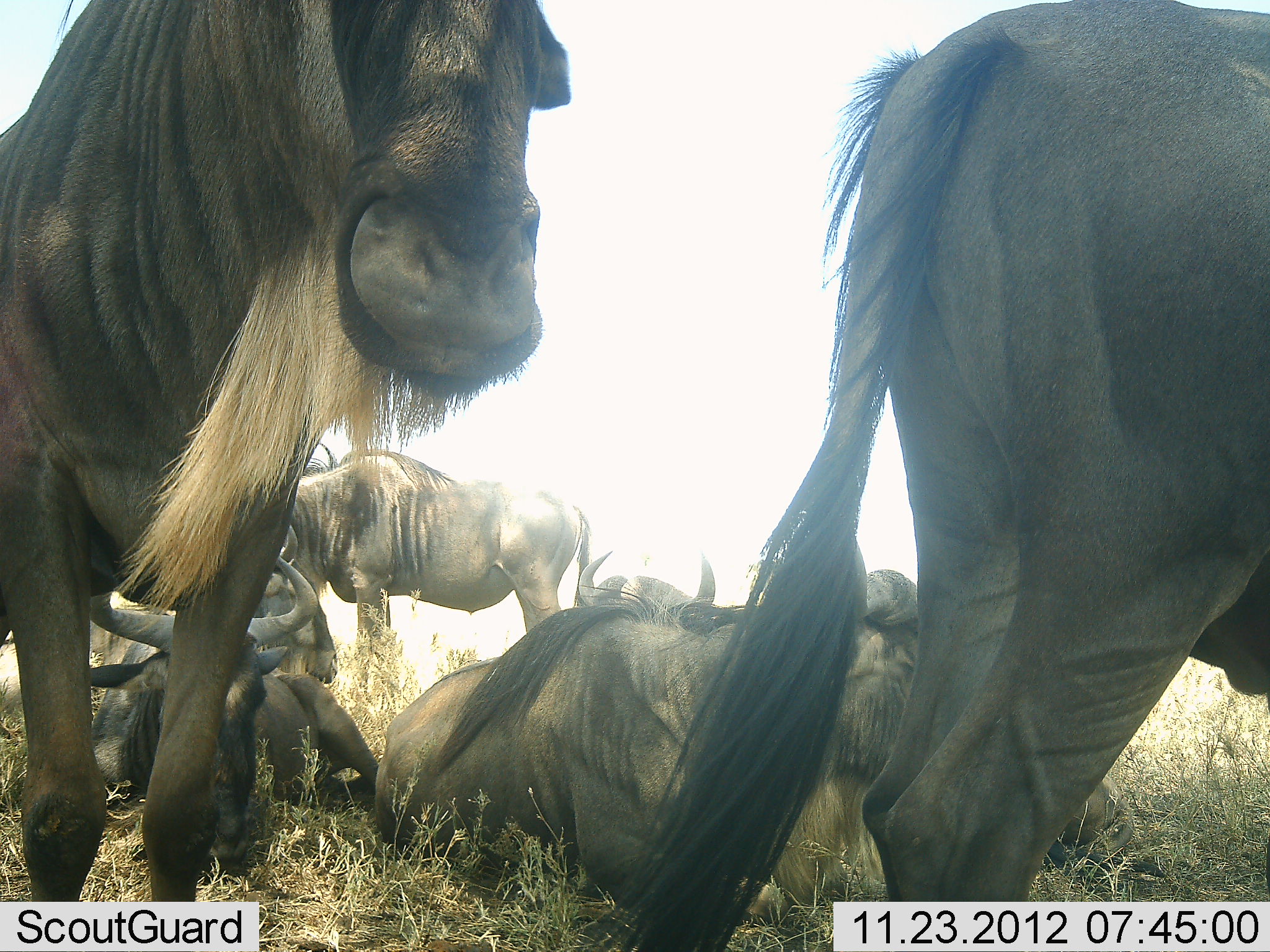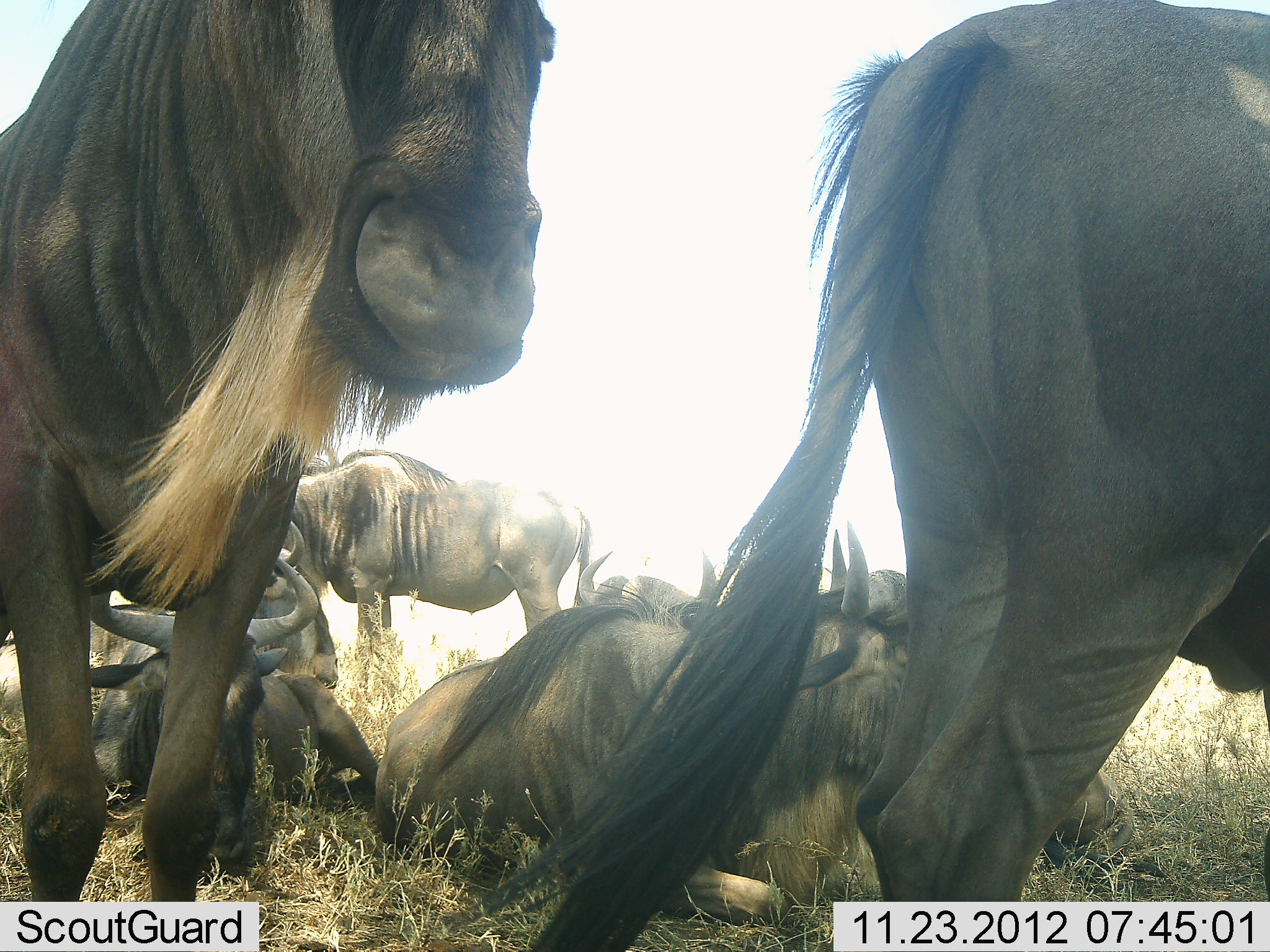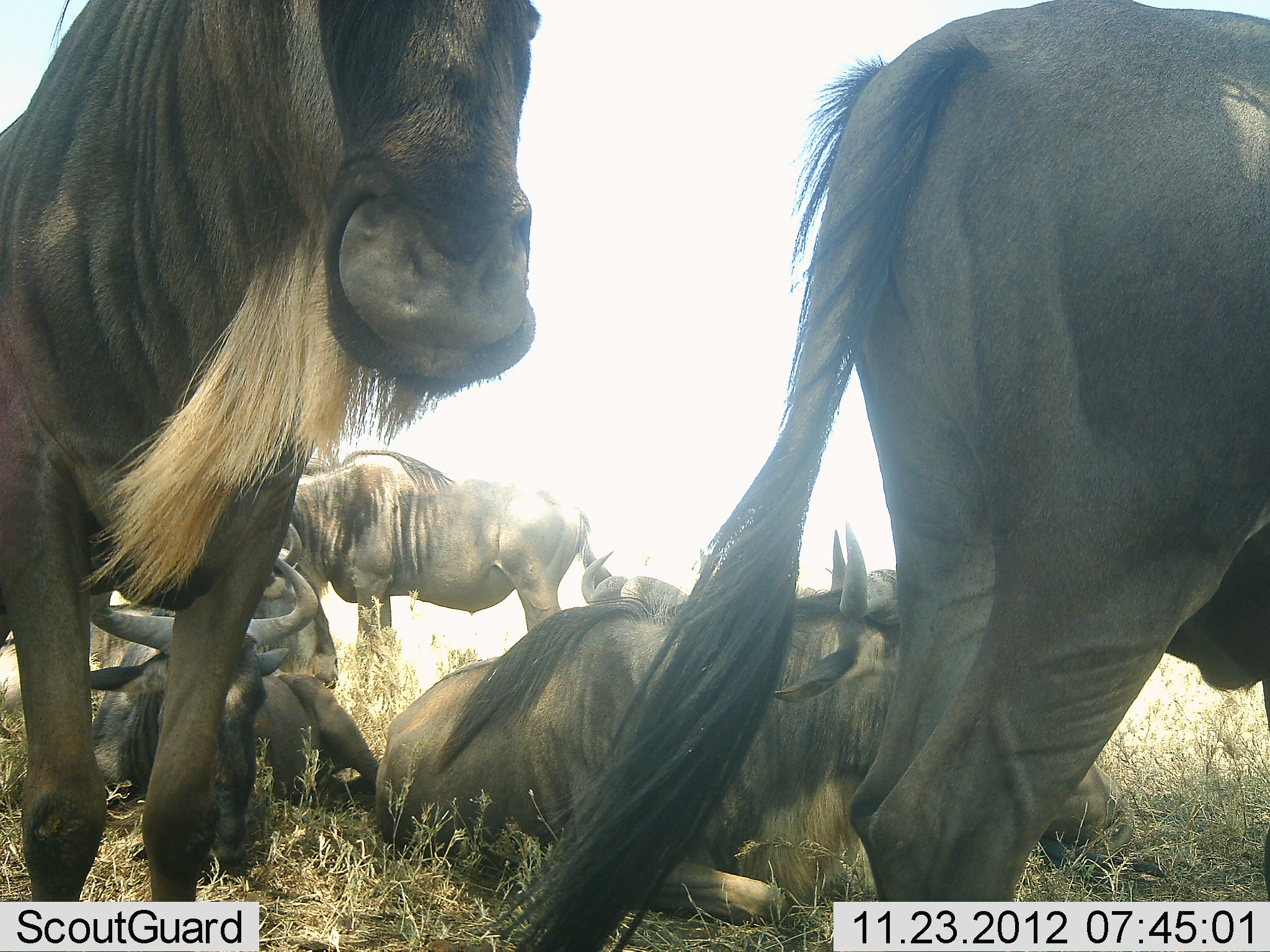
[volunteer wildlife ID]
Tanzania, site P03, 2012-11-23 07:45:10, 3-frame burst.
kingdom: Animalia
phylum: Chordata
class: Mammalia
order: Artiodactyla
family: Bovidae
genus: Connochaetes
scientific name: Connochaetes taurinus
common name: blue wildebeest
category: wildebeest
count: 6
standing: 60%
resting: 100%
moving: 0%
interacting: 10%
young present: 0%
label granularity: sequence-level